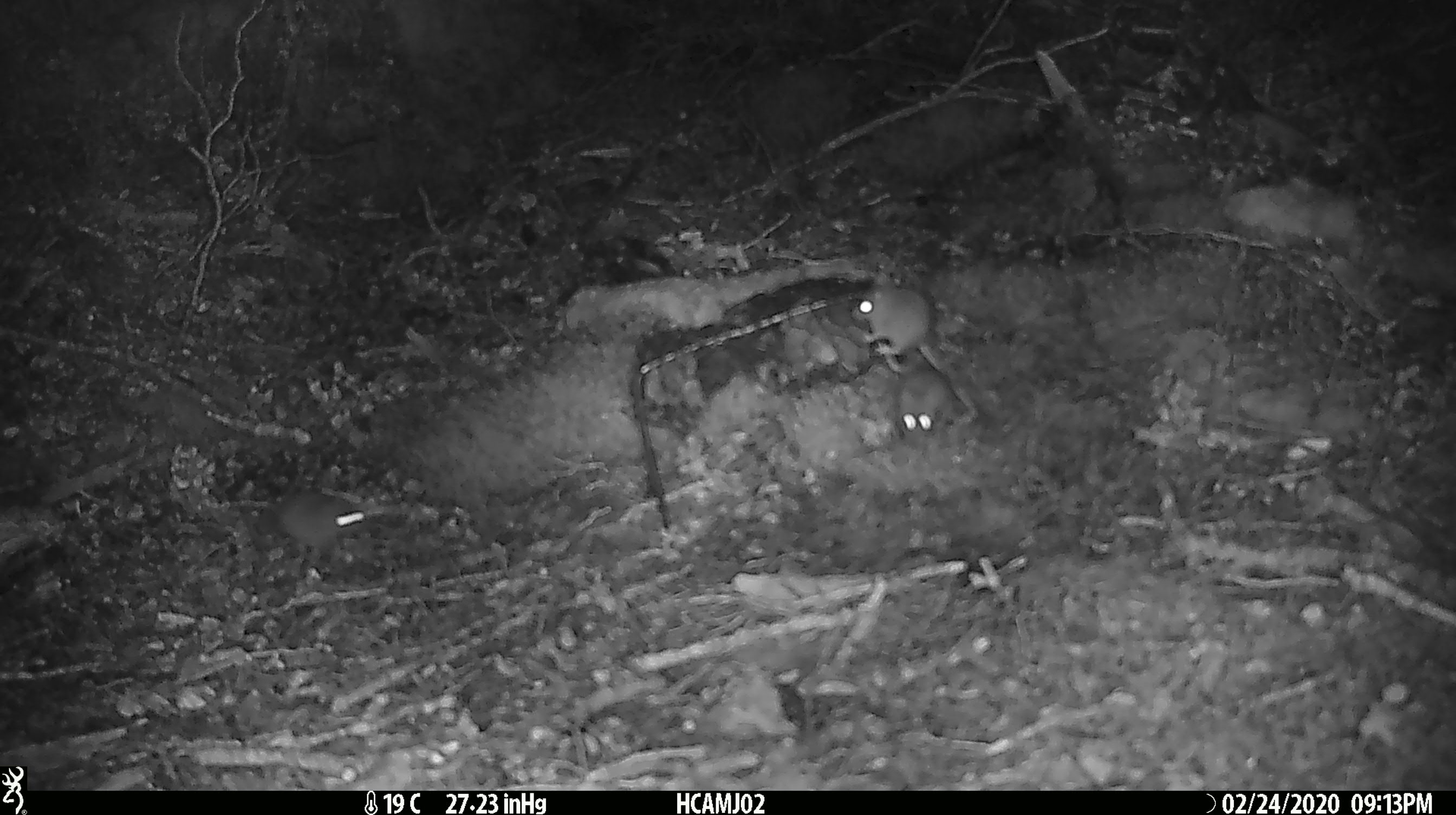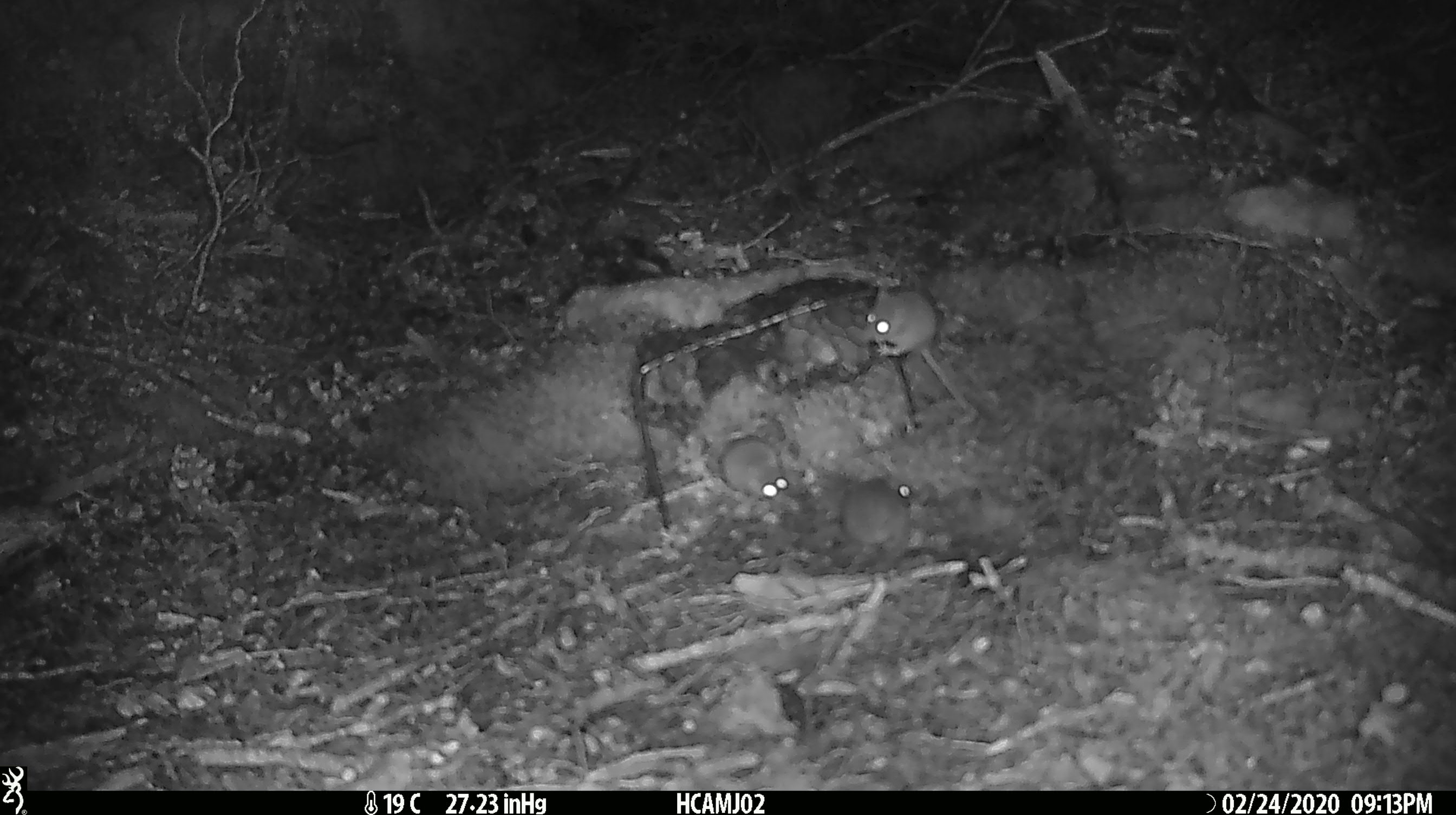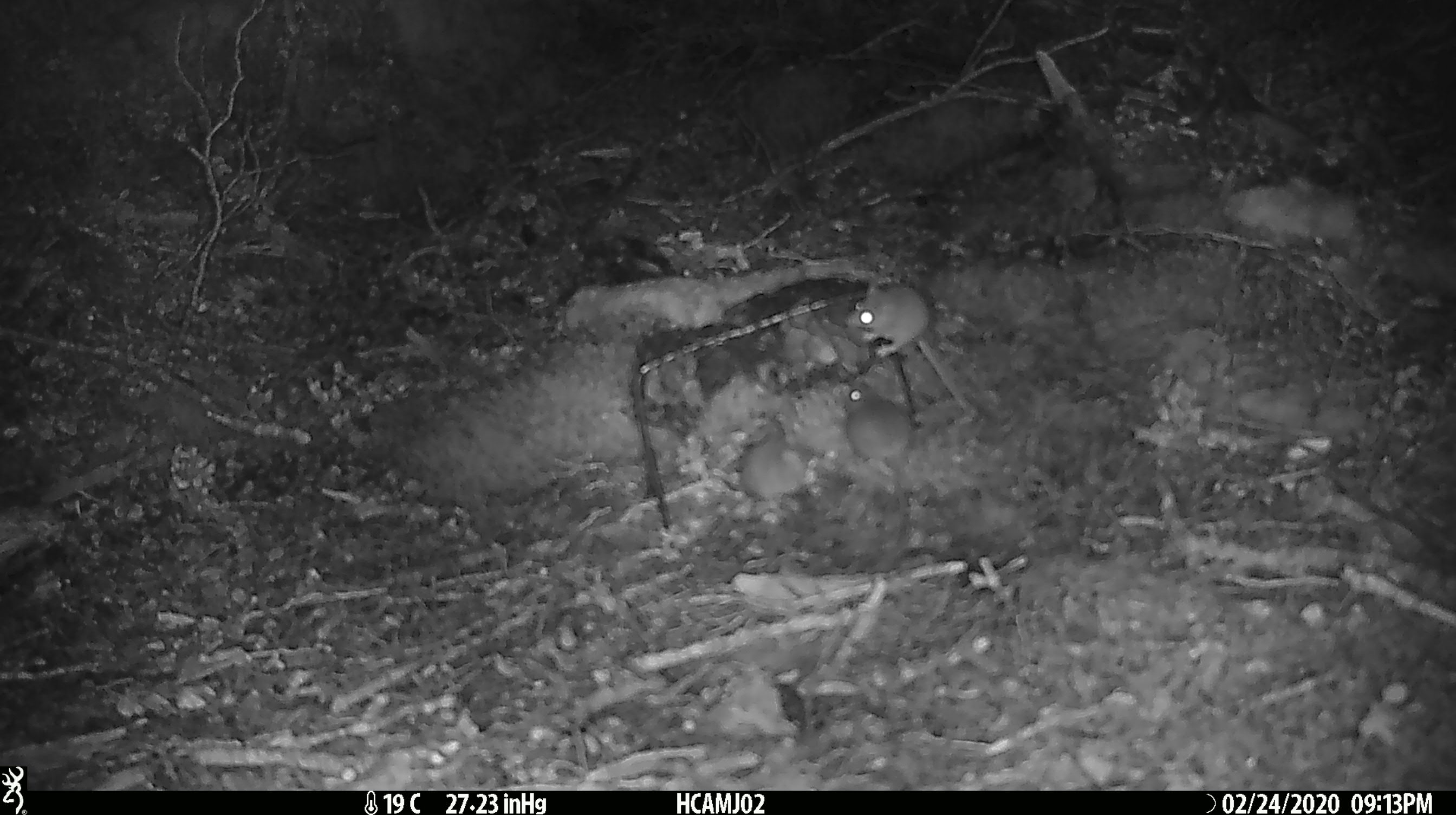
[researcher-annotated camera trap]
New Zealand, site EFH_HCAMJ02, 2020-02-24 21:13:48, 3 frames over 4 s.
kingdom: Animalia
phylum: Chordata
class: Mammalia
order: Rodentia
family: Muridae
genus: Mus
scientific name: Mus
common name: mouse